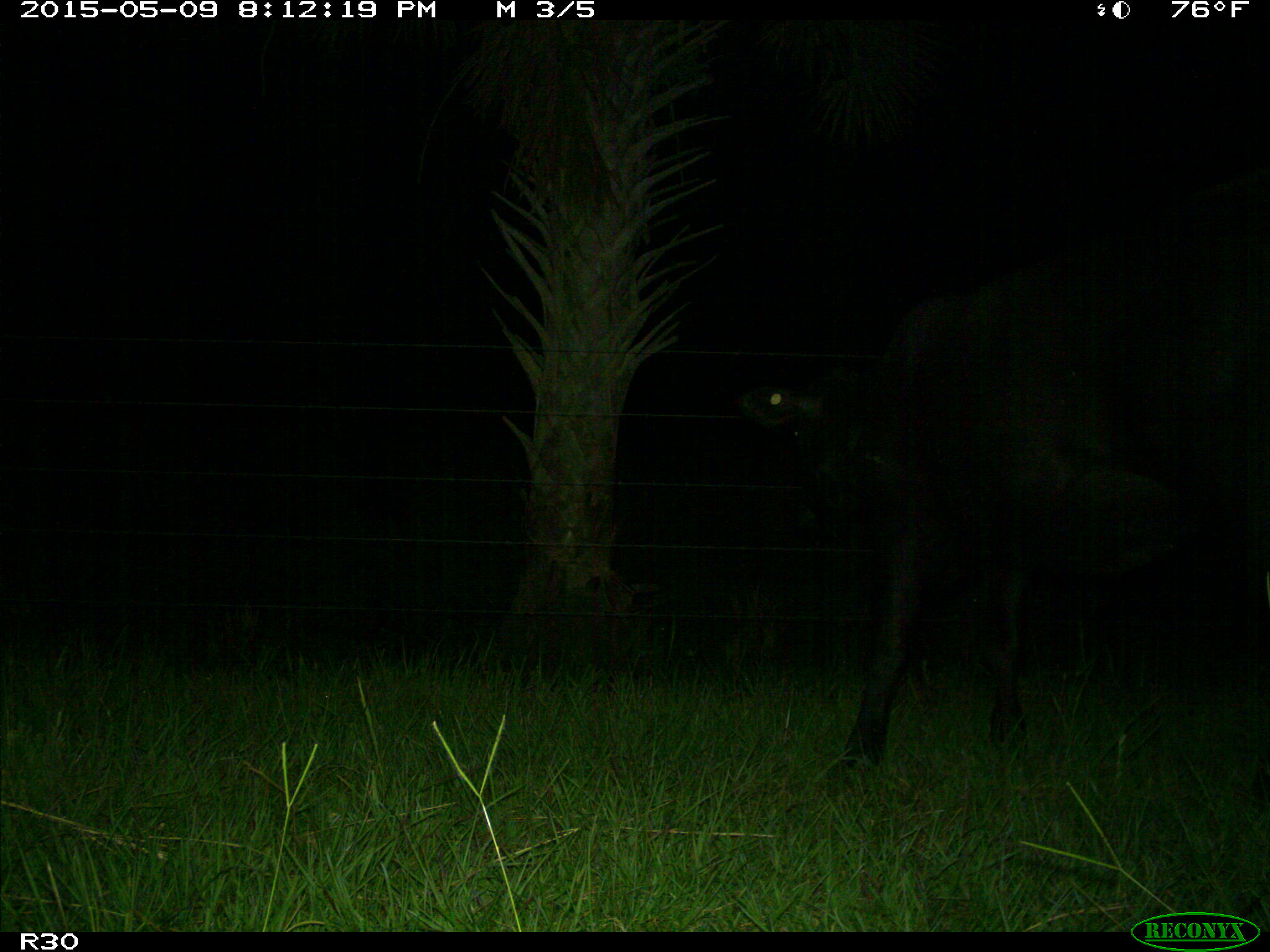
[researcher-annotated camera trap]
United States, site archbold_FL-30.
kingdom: Animalia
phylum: Chordata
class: Mammalia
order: Artiodactyla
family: Bovidae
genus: Bos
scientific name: Bos taurus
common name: domestic cow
Bos taurus (domestic cow).